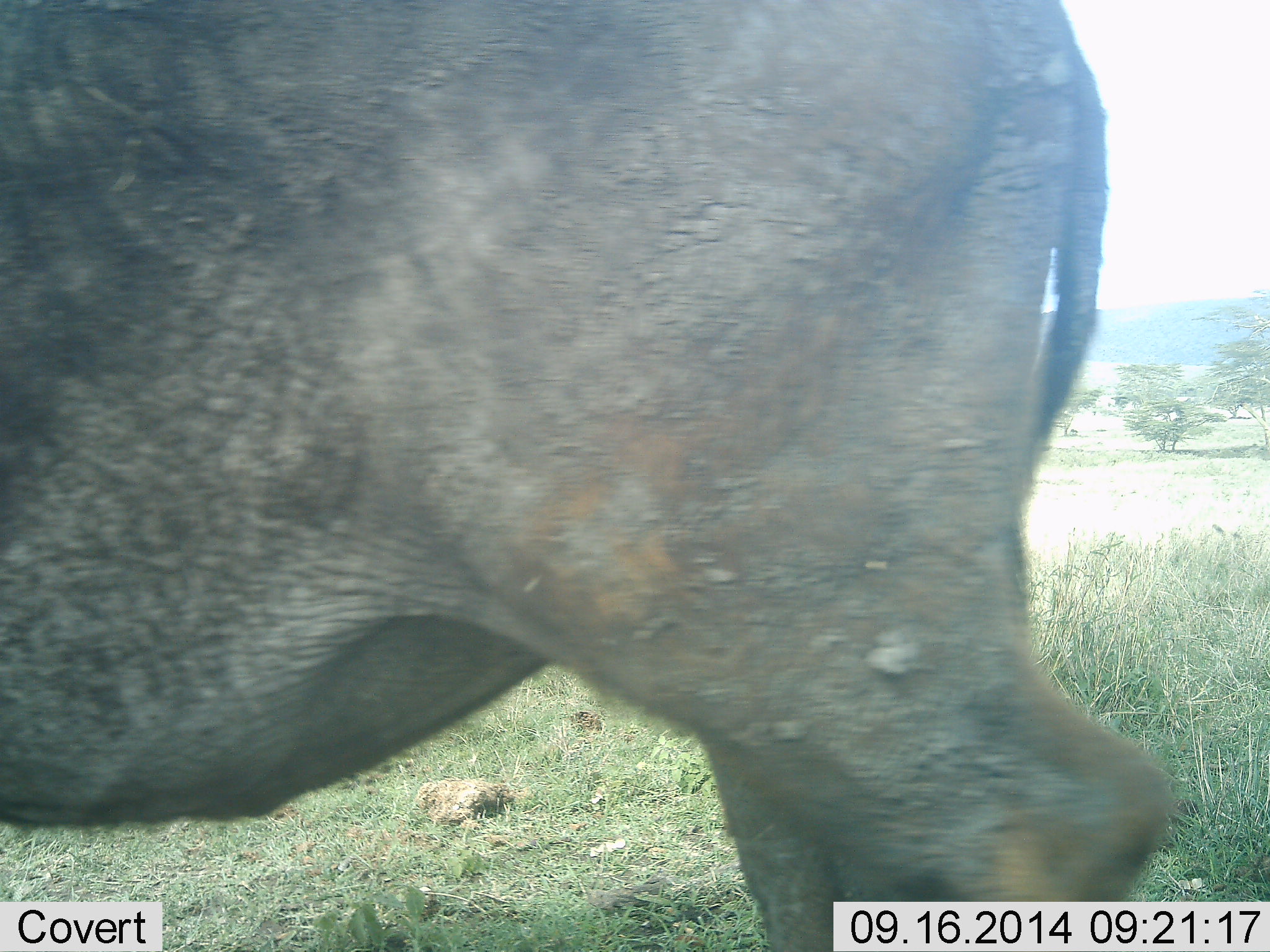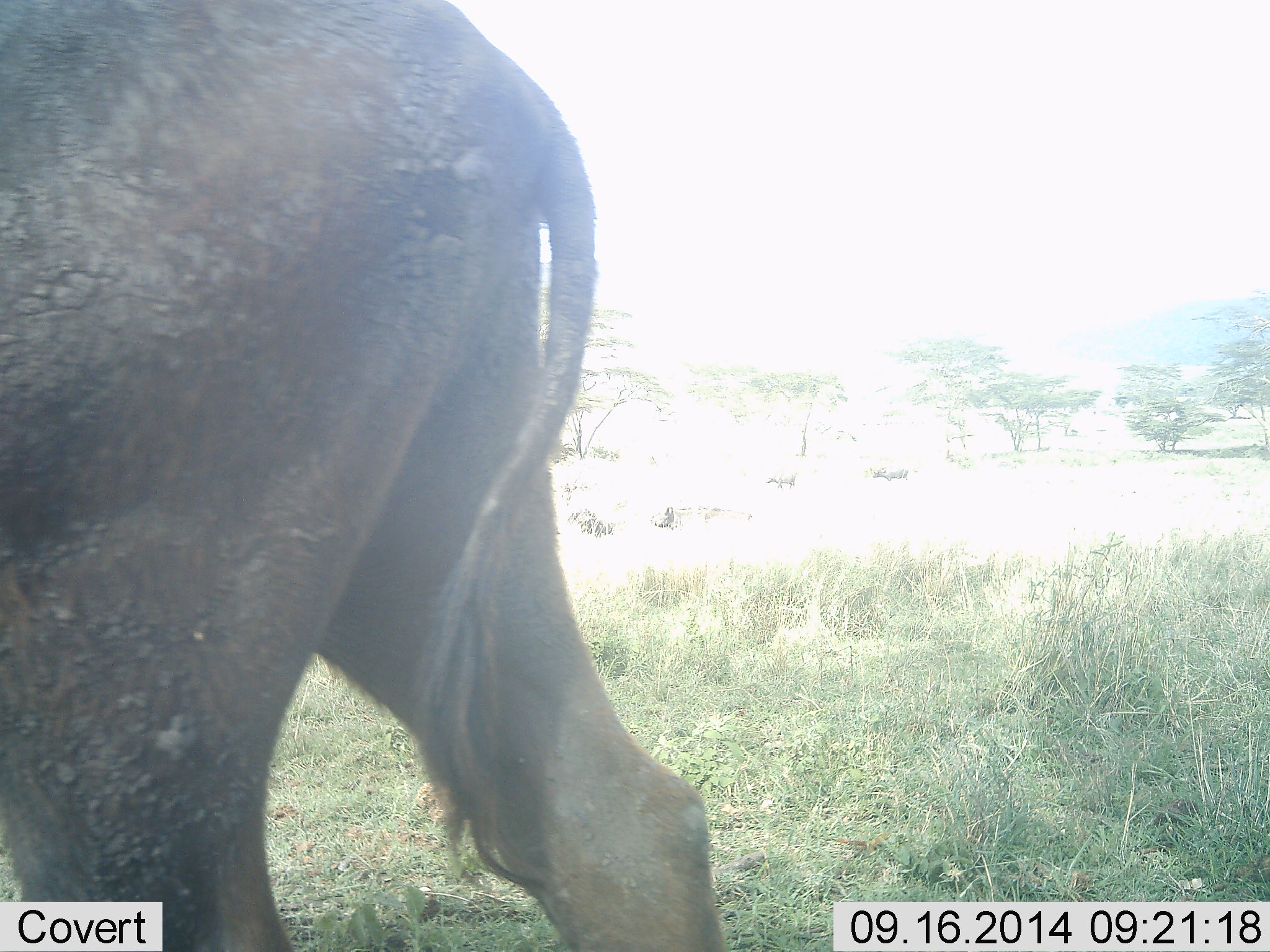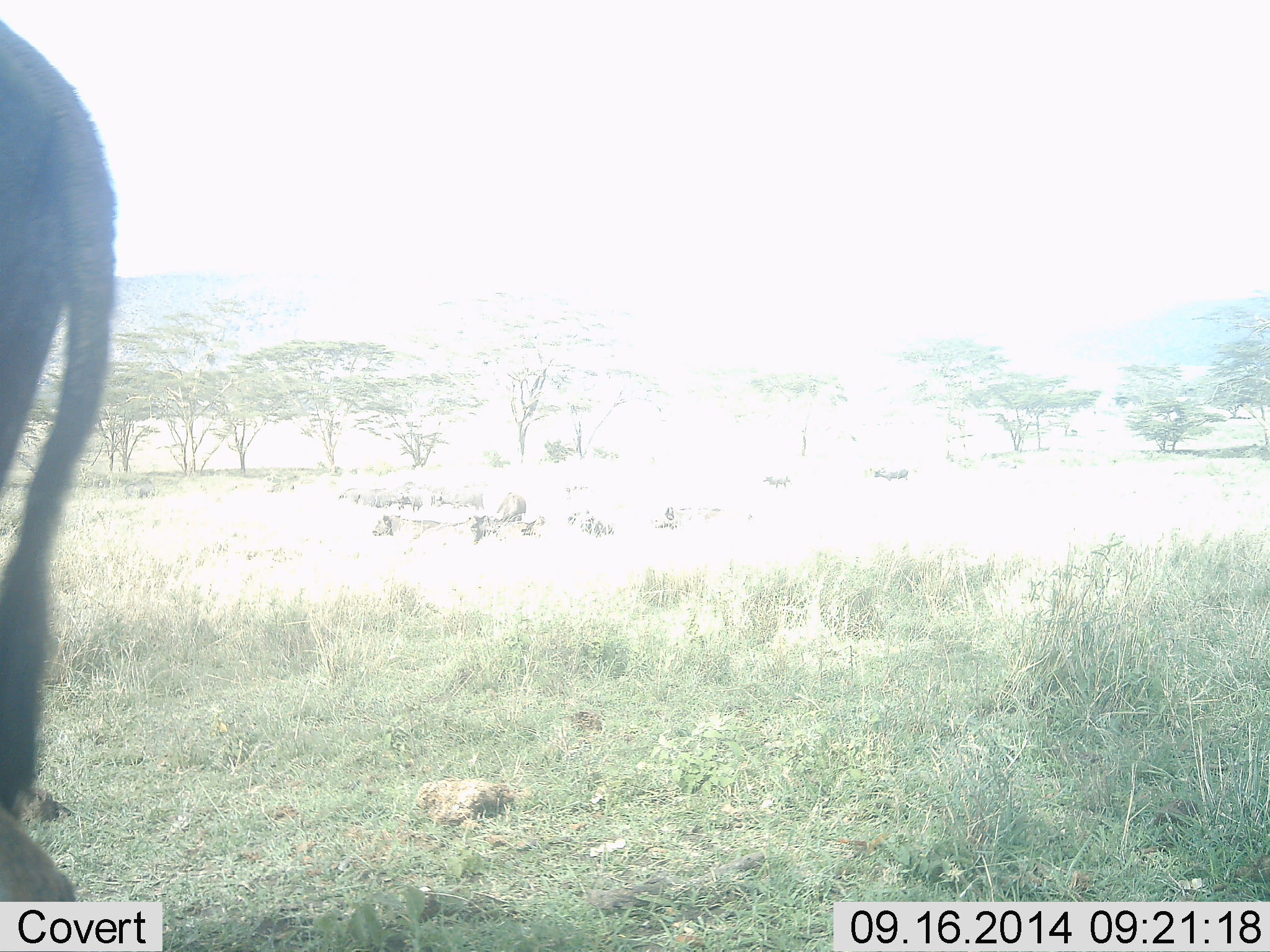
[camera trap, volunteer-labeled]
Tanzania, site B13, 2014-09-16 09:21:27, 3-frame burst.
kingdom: Animalia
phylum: Chordata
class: Mammalia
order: Artiodactyla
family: Bovidae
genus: Syncerus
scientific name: Syncerus caffer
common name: cape buffalo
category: buffalo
Buffalo (cape buffalo) (Syncerus caffer), count 1. Behavior (volunteer vote fractions): standing 22%, resting 22%, moving 100%, interacting 0%. Young present (vote fraction): 0%. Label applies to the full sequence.